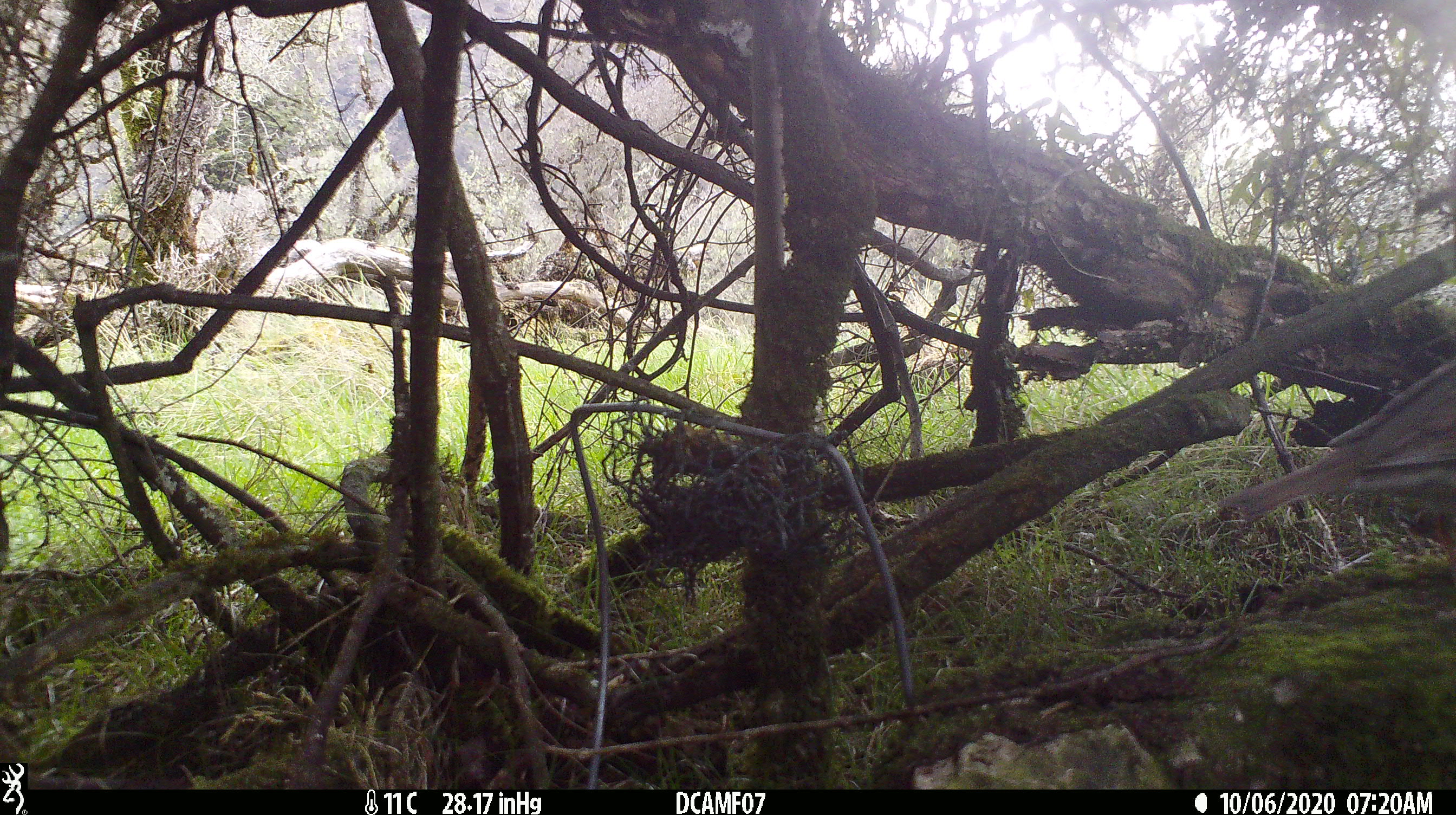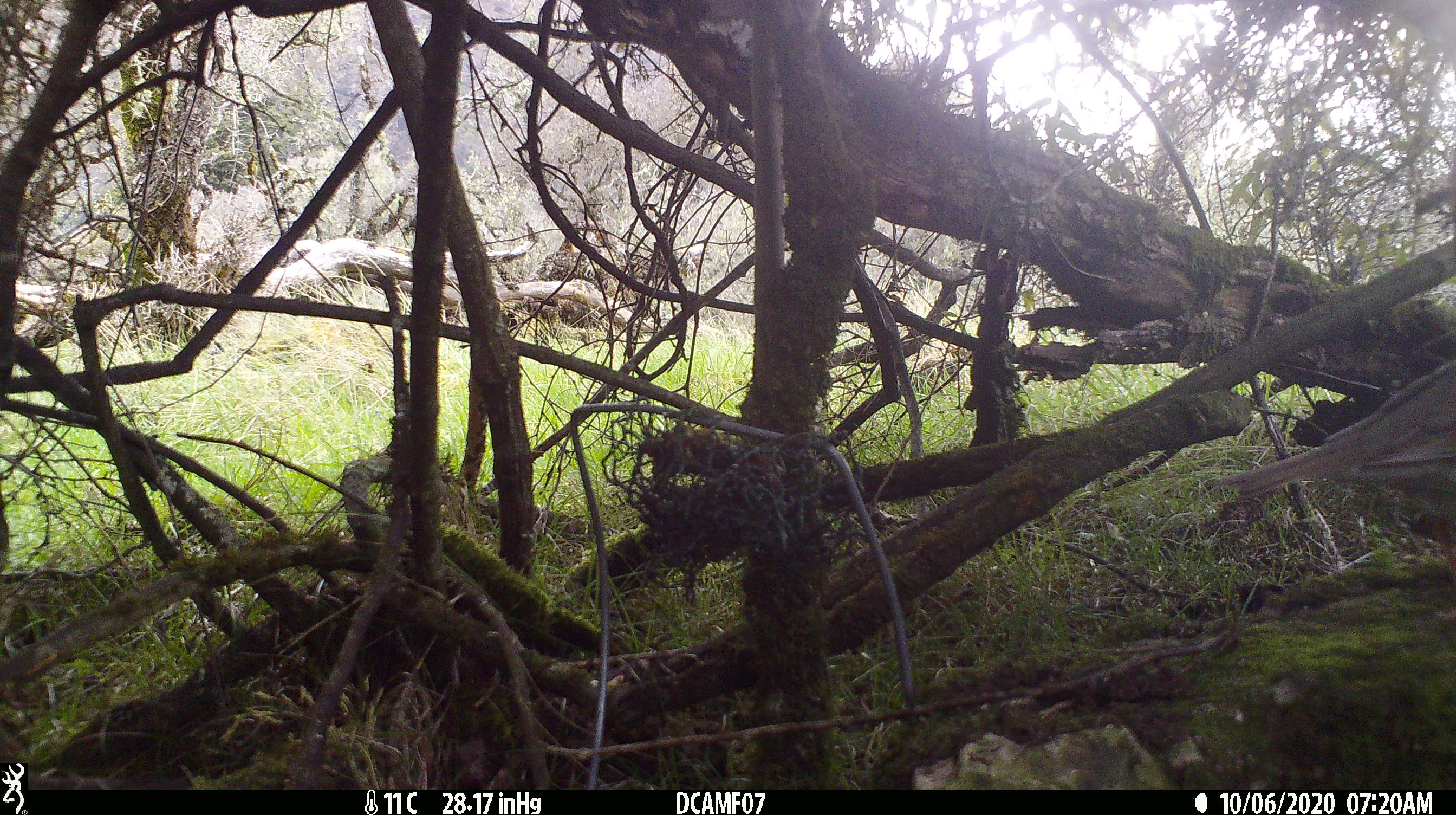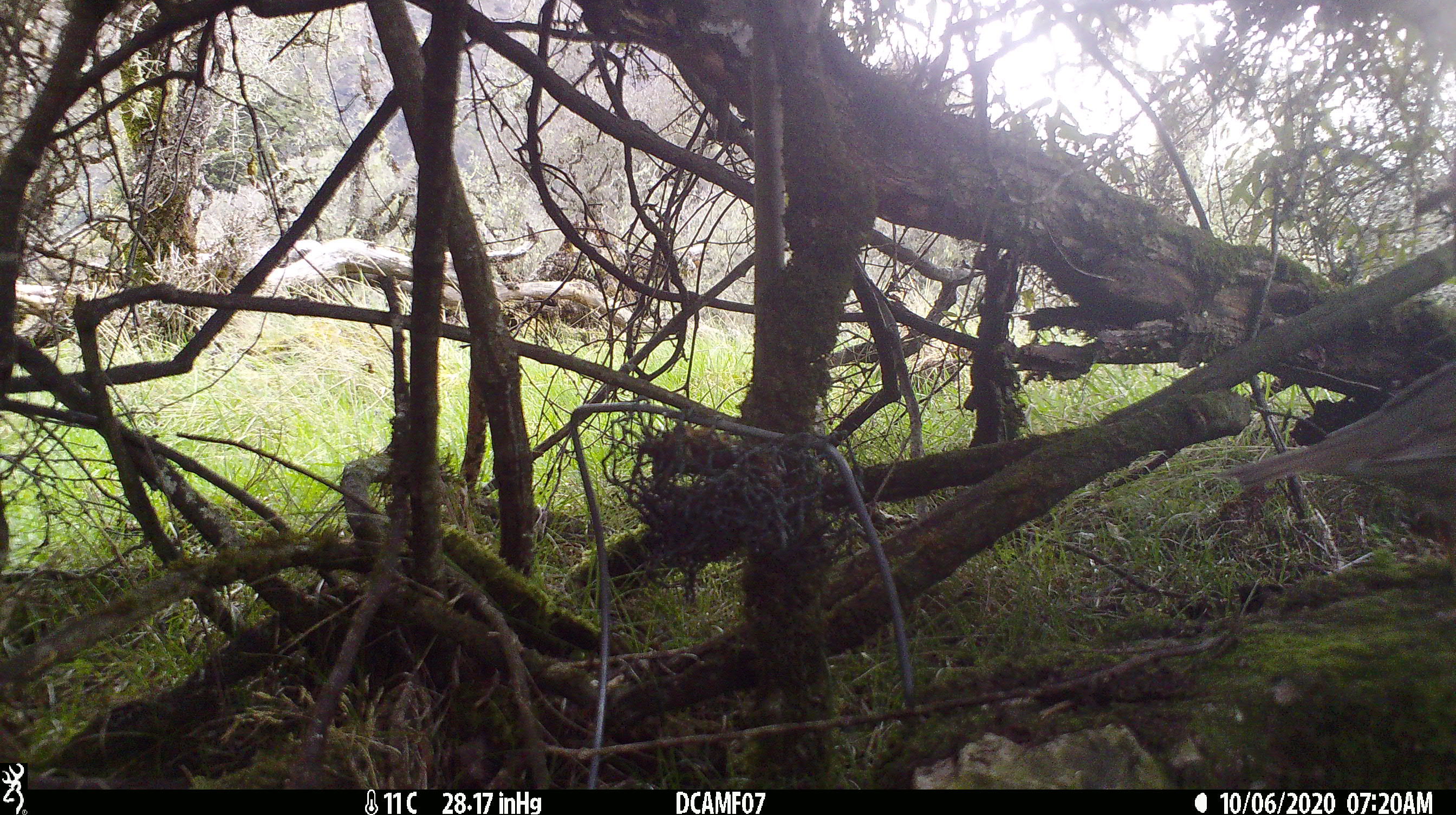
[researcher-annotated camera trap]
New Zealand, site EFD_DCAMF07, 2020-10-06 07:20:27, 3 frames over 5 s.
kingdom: Animalia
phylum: Chordata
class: Aves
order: Passeriformes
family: Turdidae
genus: Turdus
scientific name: Turdus philomelos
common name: song thrush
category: thrush